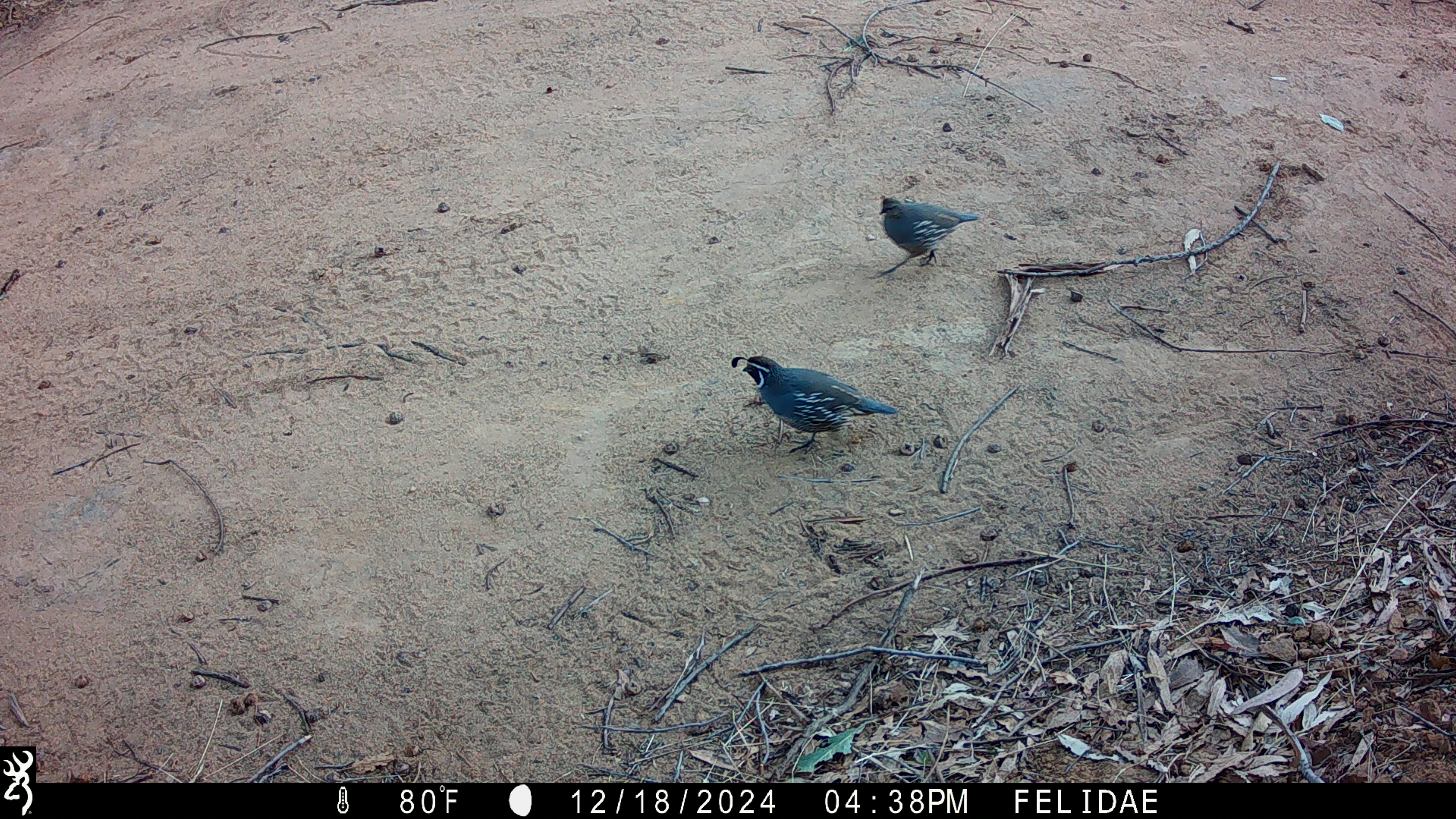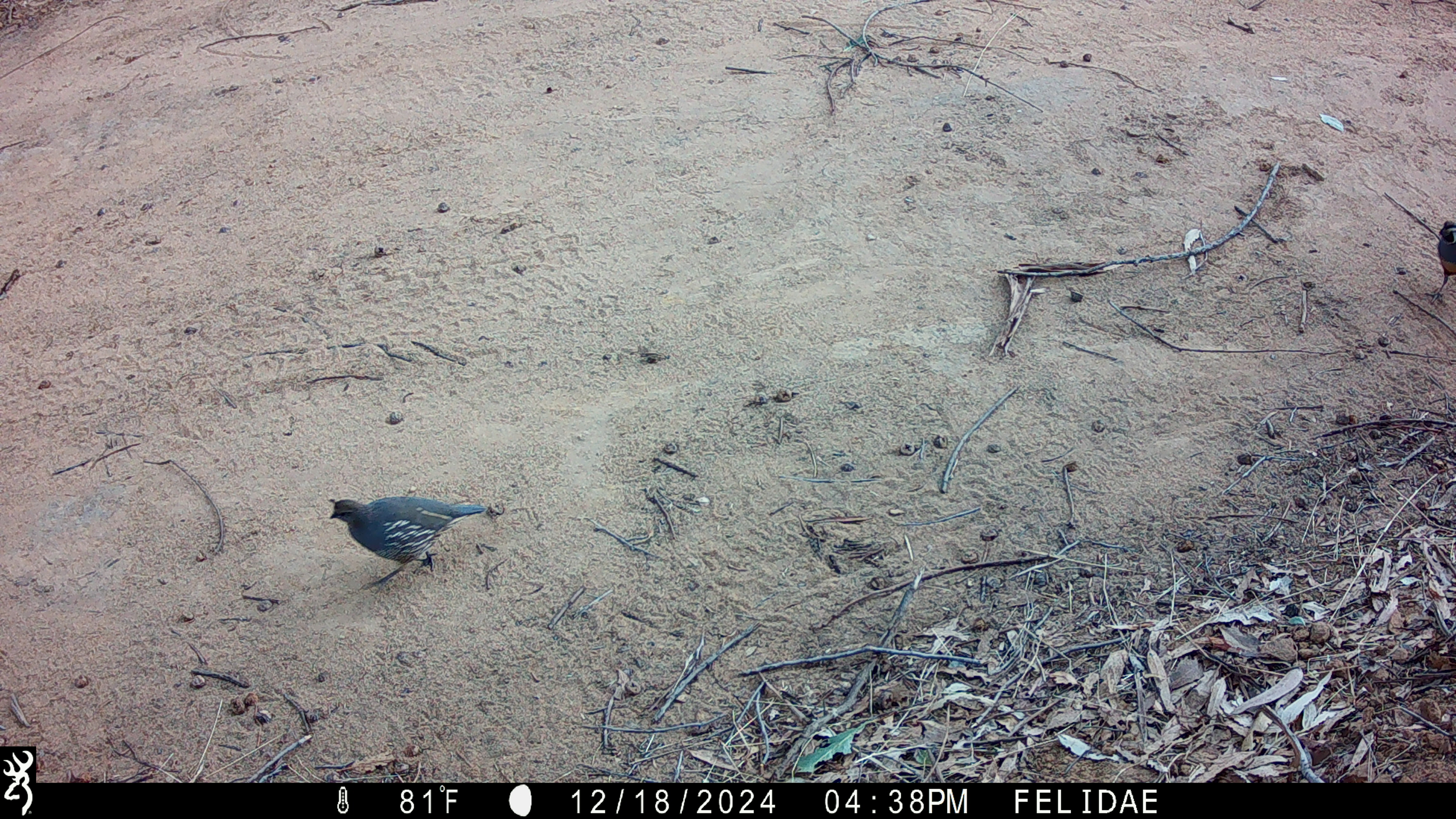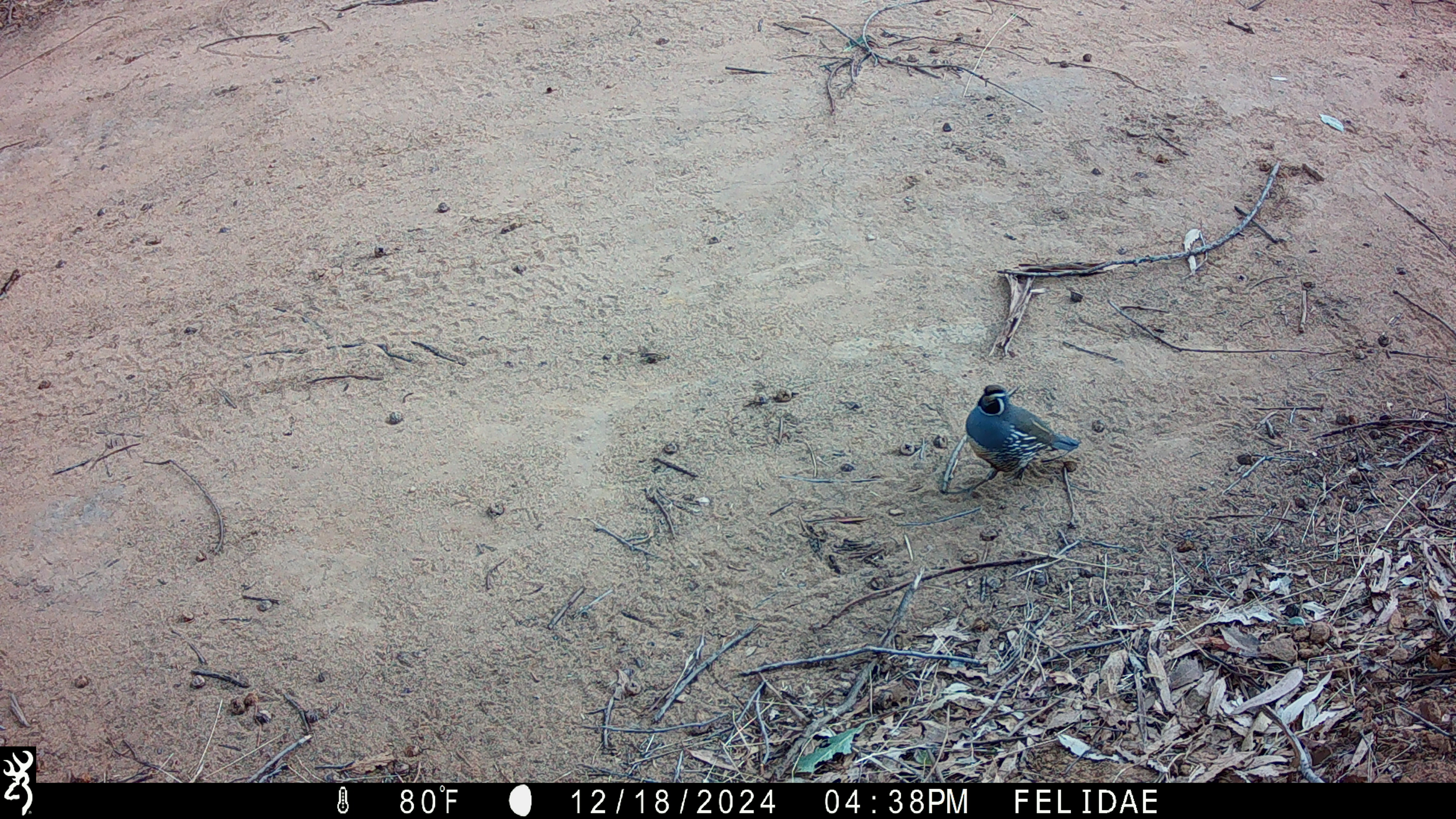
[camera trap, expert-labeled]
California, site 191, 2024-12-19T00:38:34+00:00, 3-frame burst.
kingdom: Animalia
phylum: Chordata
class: Aves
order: Galliformes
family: Odontophoridae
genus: Callipepla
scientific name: Callipepla californica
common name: california quail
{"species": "california quail (Callipepla californica)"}